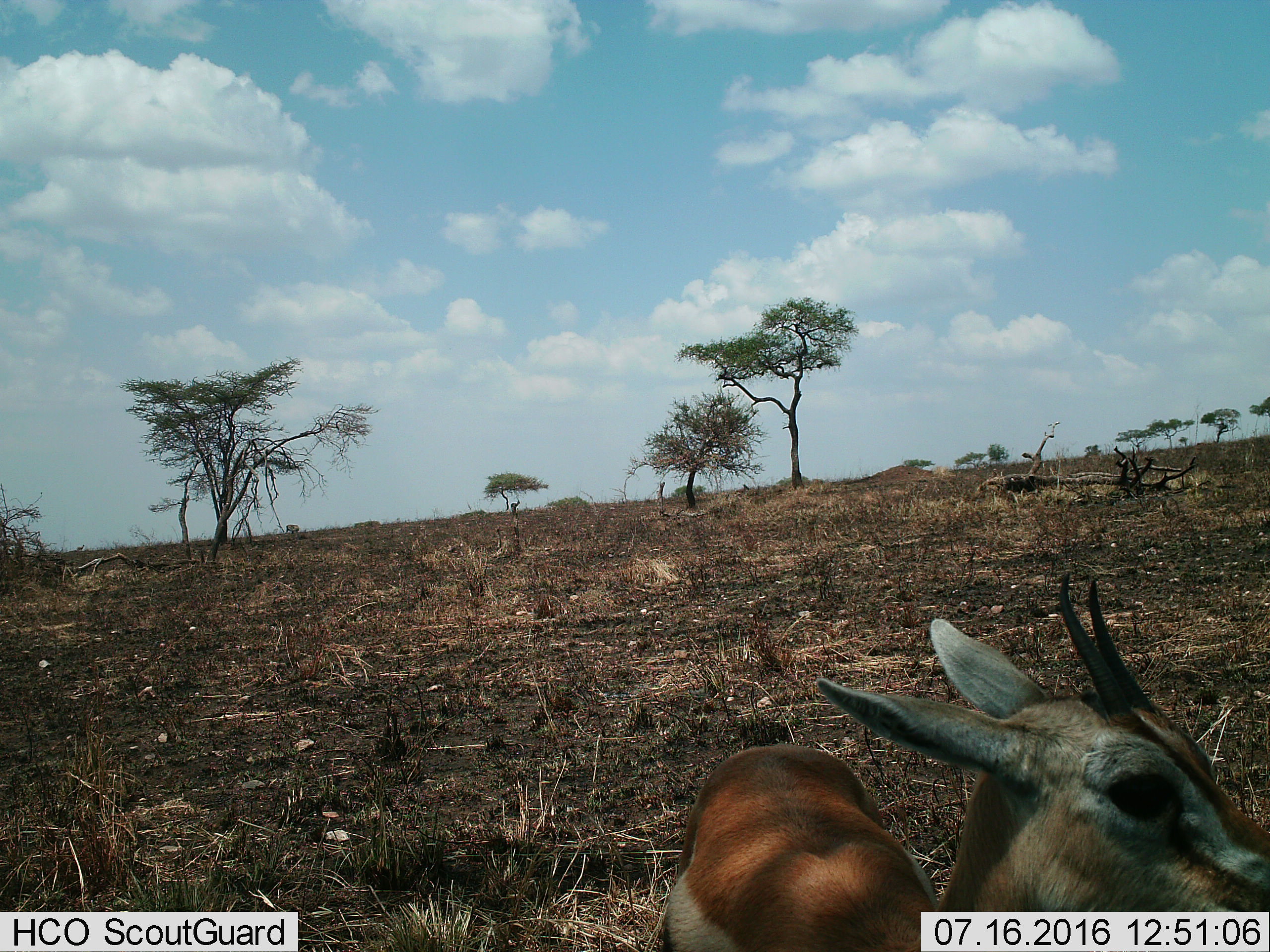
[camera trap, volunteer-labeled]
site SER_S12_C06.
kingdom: Animalia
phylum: Chordata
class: Mammalia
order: Artiodactyla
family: Bovidae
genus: Eudorcas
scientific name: Eudorcas thomsonii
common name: thomson's gazelle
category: gazellethomsons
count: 1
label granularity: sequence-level